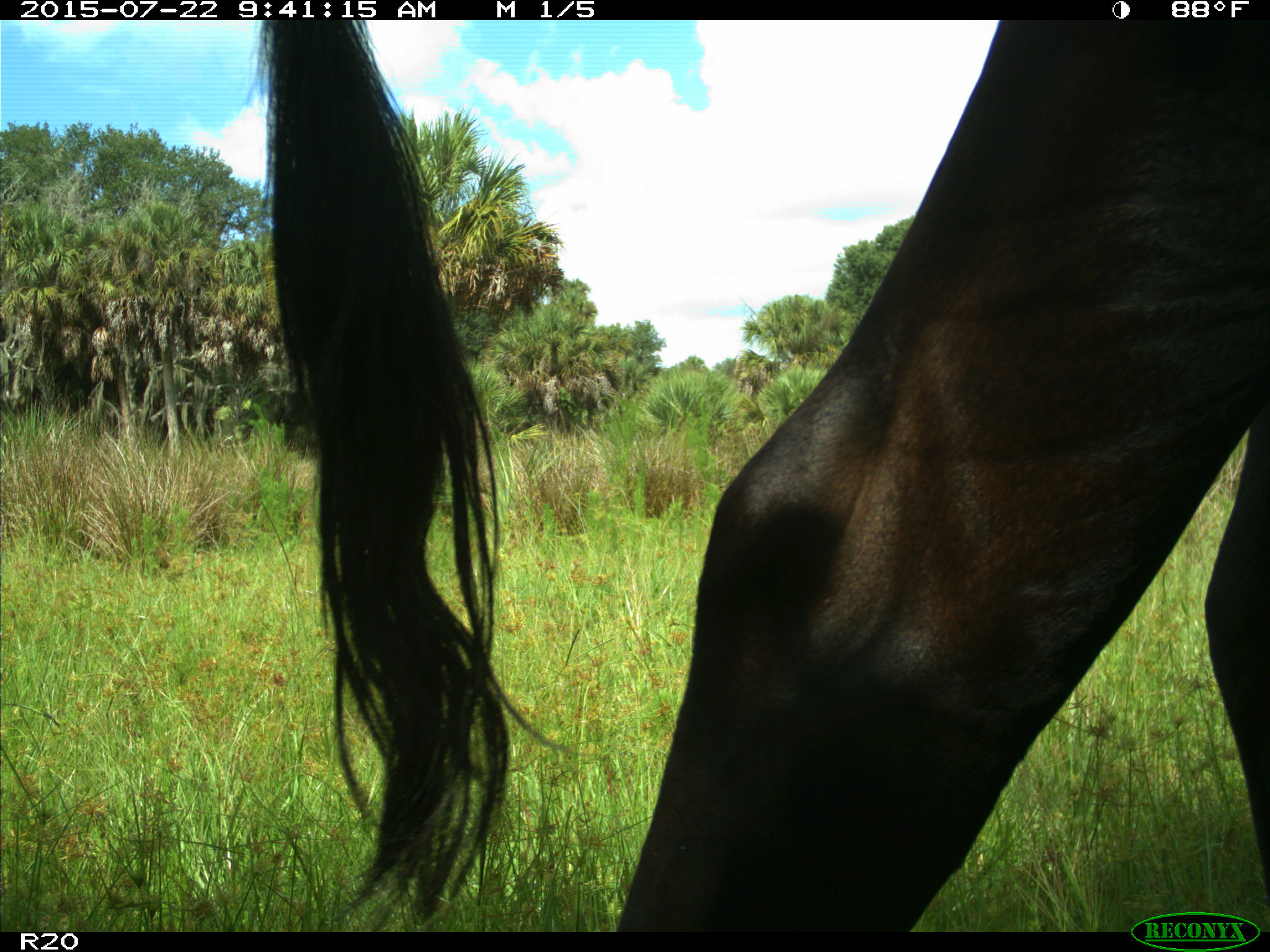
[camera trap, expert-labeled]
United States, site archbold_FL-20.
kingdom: Animalia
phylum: Chordata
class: Mammalia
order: Artiodactyla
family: Bovidae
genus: Bos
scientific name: Bos taurus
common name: domestic cow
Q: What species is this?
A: Bos taurus (domestic cow).